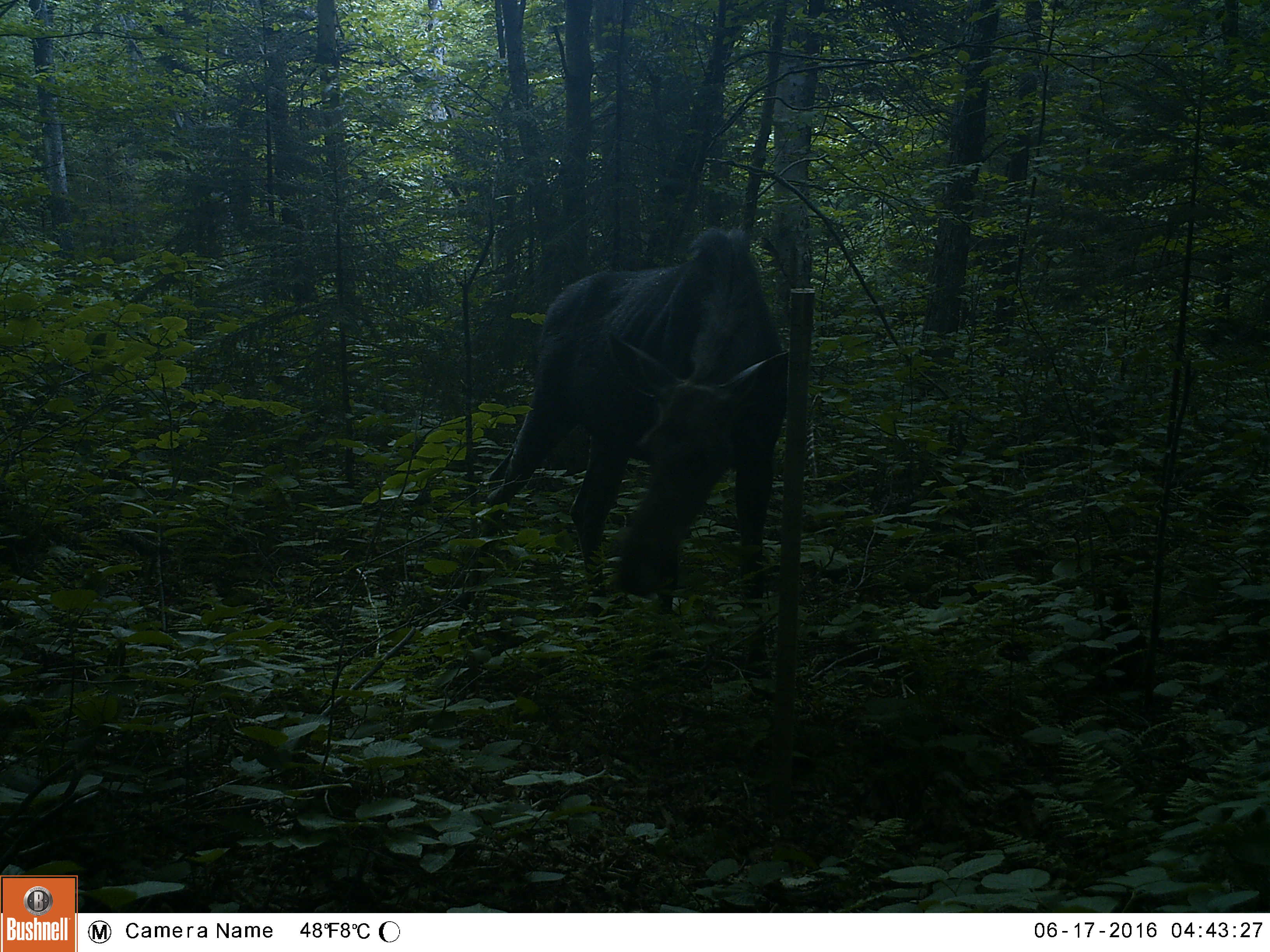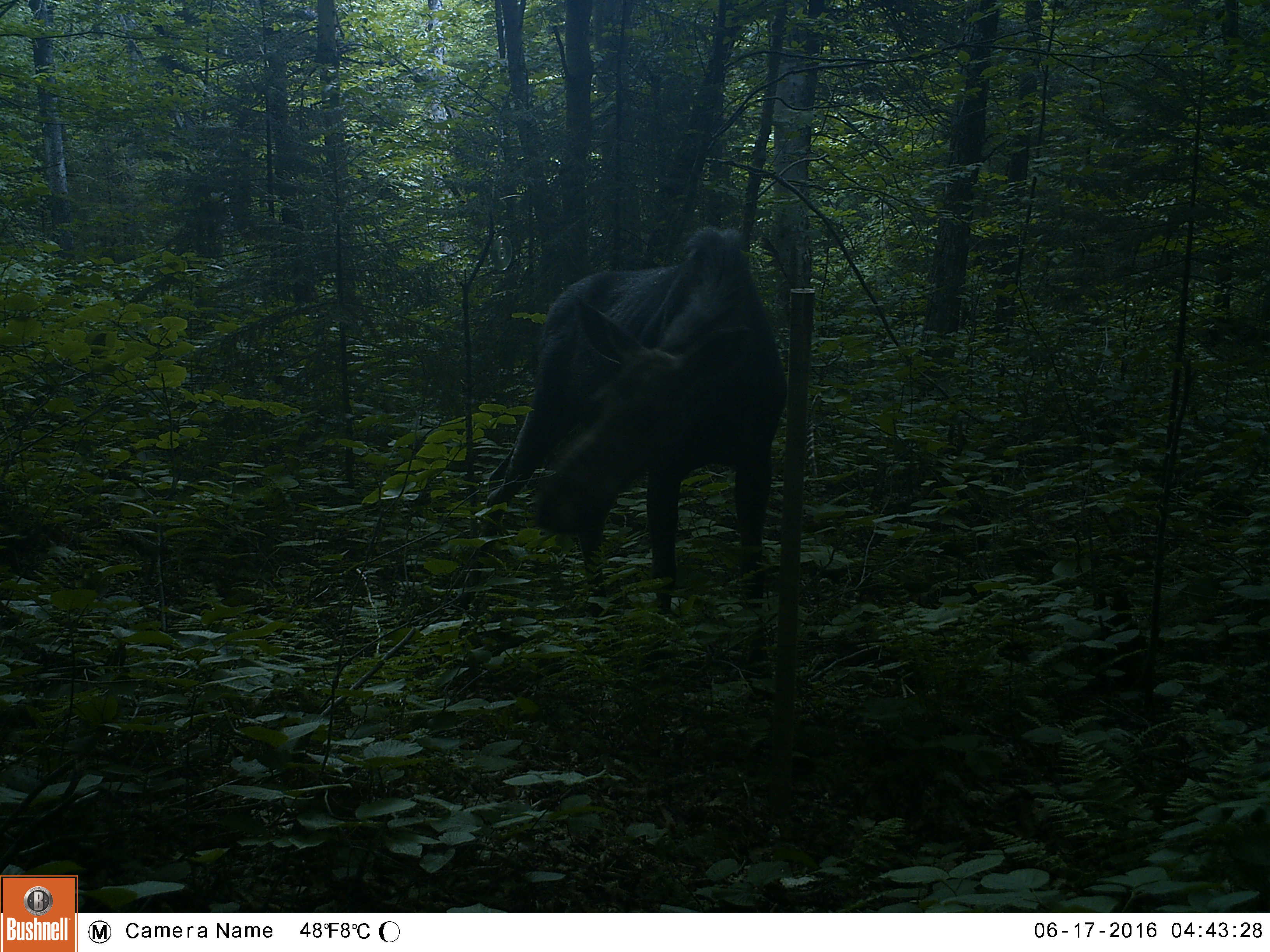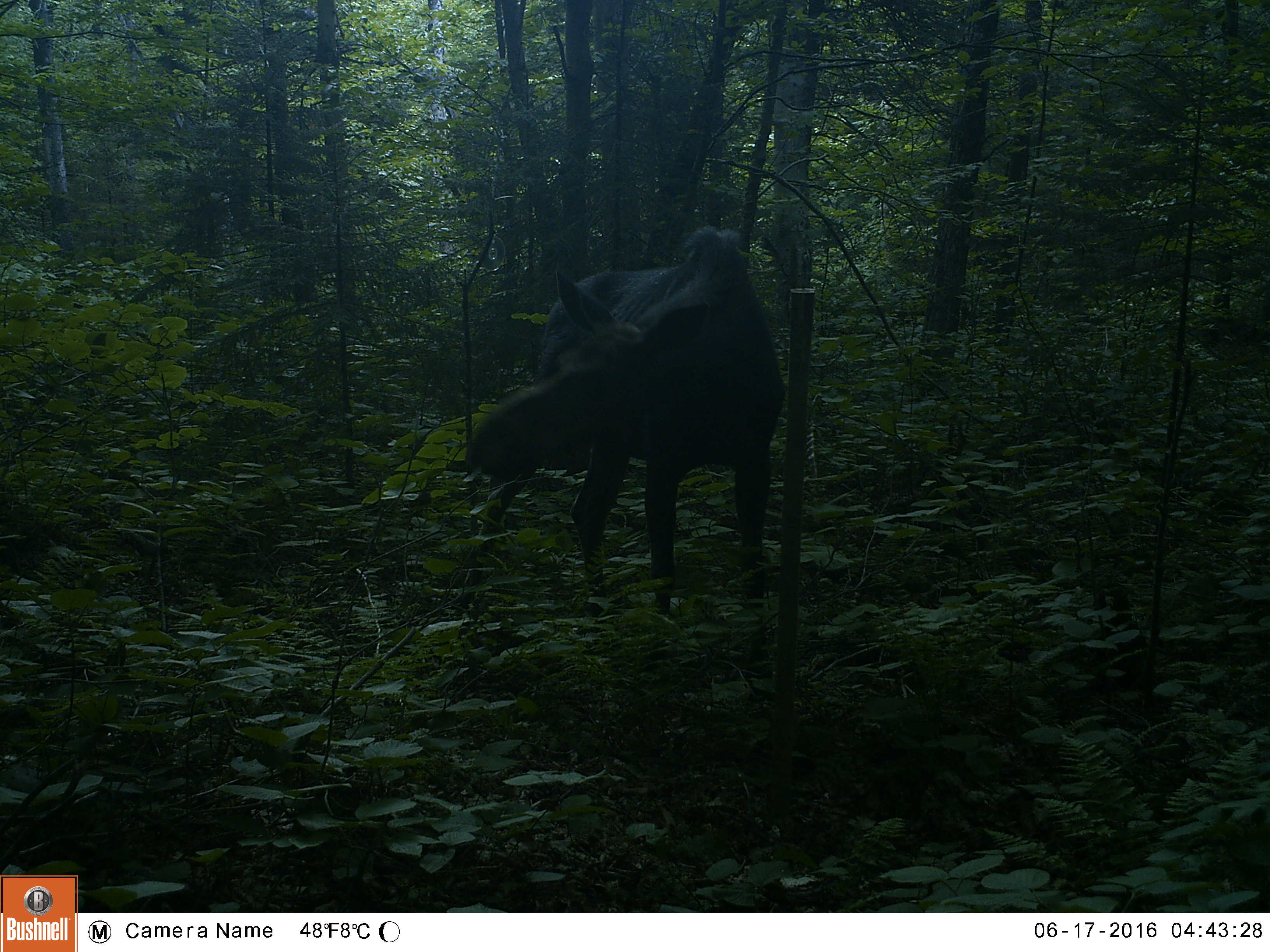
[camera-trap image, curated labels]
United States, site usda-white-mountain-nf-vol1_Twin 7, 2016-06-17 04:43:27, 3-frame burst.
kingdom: Animalia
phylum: Chordata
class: Mammalia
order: Artiodactyla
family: Cervidae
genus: Alces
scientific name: Alces alces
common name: moose